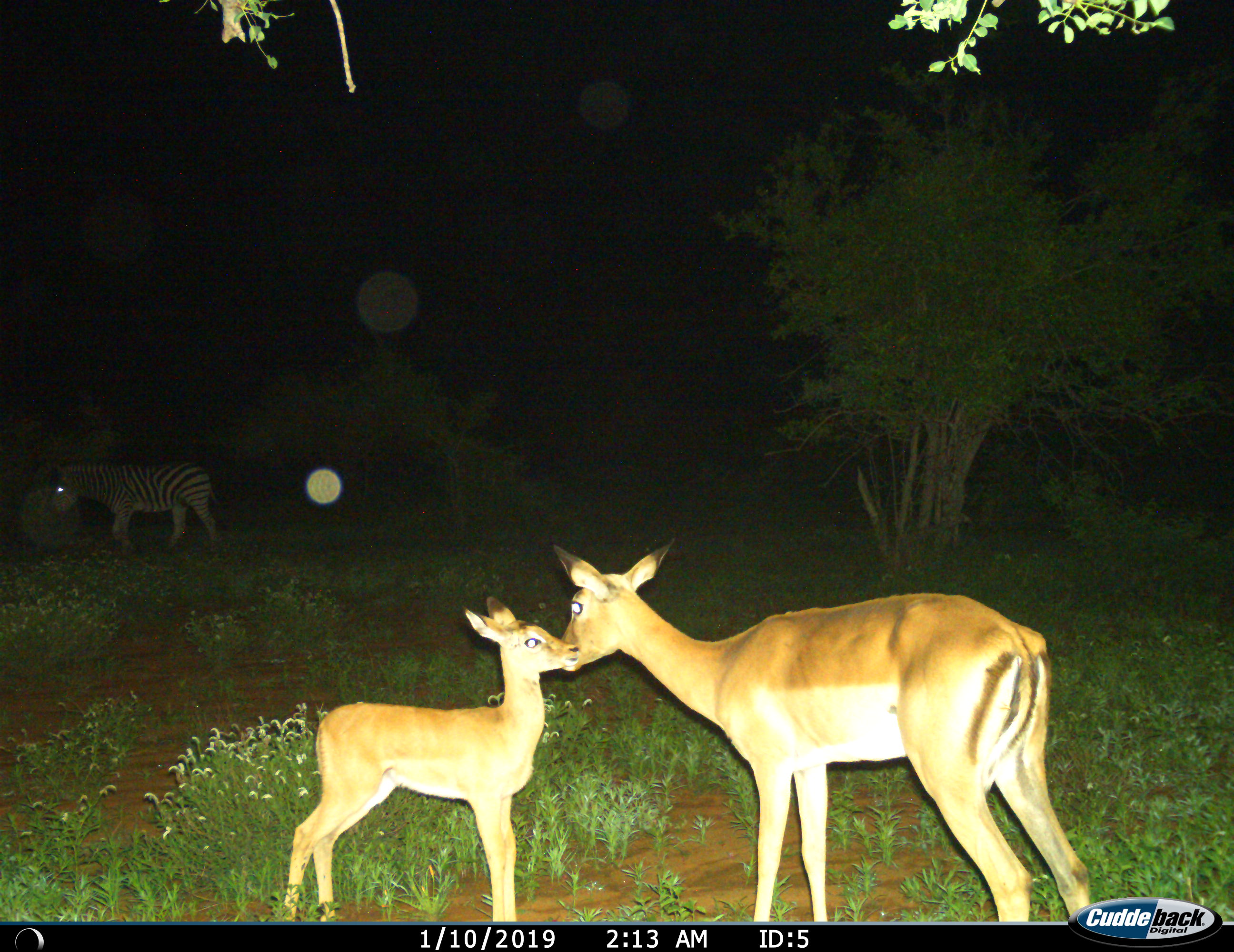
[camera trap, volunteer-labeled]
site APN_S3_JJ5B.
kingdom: Animalia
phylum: Chordata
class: Mammalia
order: Artiodactyla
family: Bovidae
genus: Aepyceros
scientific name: Aepyceros melampus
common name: impala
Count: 2.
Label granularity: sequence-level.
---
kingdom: Animalia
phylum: Chordata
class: Mammalia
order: Perissodactyla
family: Equidae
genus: Equus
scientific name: Equus quagga burchellii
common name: burchell's zebra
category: zebraburchells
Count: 1.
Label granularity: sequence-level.